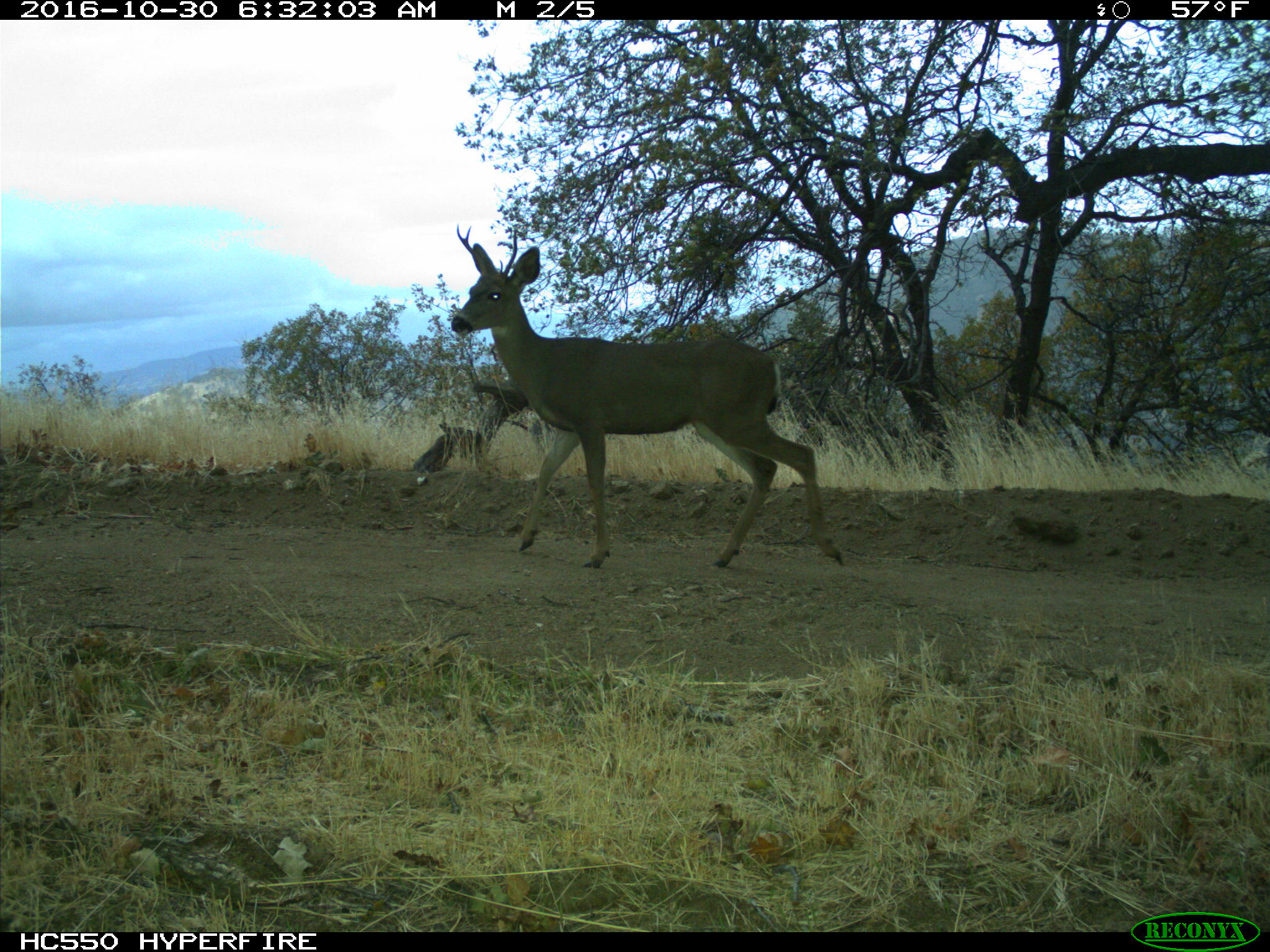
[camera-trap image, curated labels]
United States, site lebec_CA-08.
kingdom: Animalia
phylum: Chordata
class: Mammalia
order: Artiodactyla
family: Cervidae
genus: Odocoileus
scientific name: Odocoileus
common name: deer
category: unidentified deer